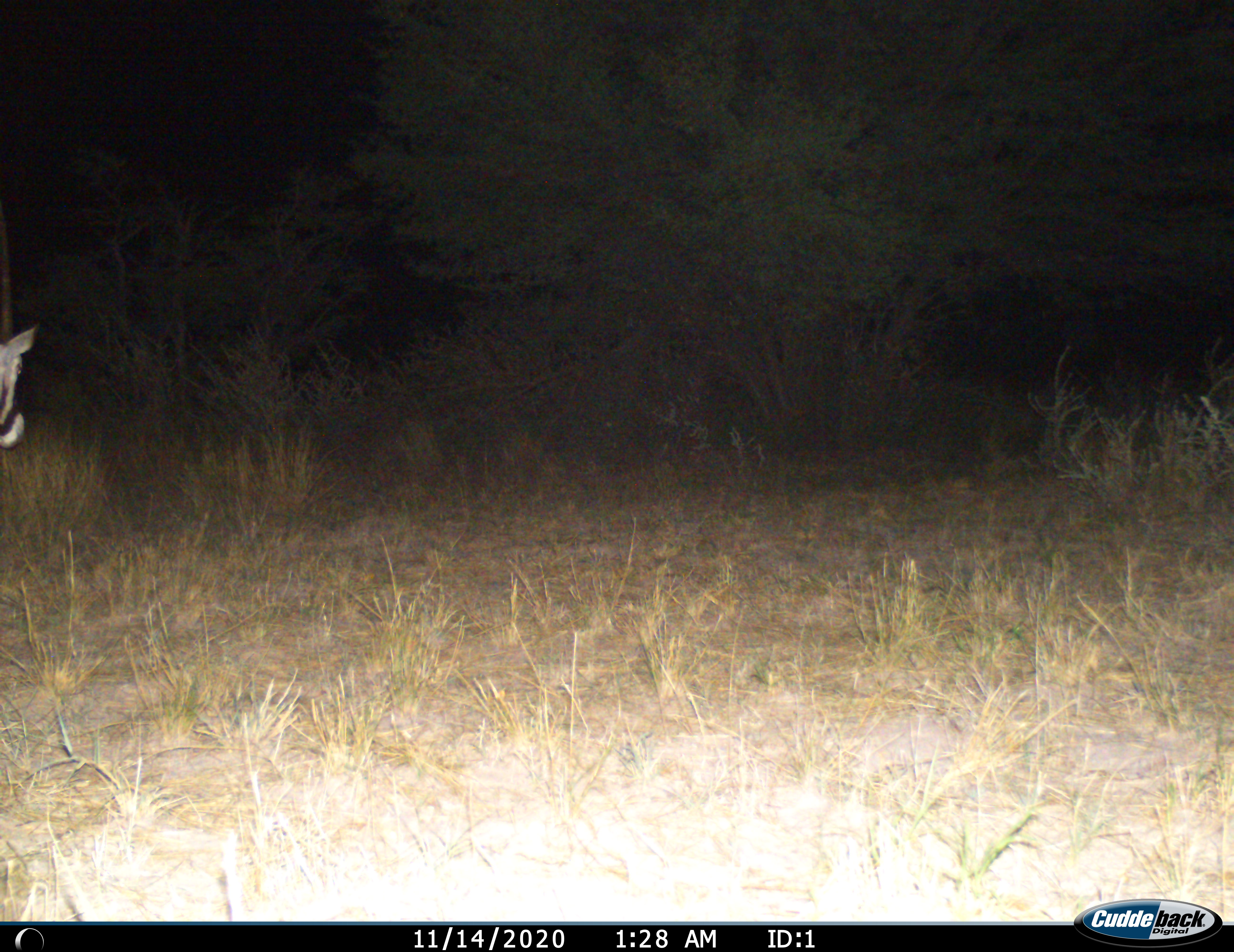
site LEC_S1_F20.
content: unidentified animal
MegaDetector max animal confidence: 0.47